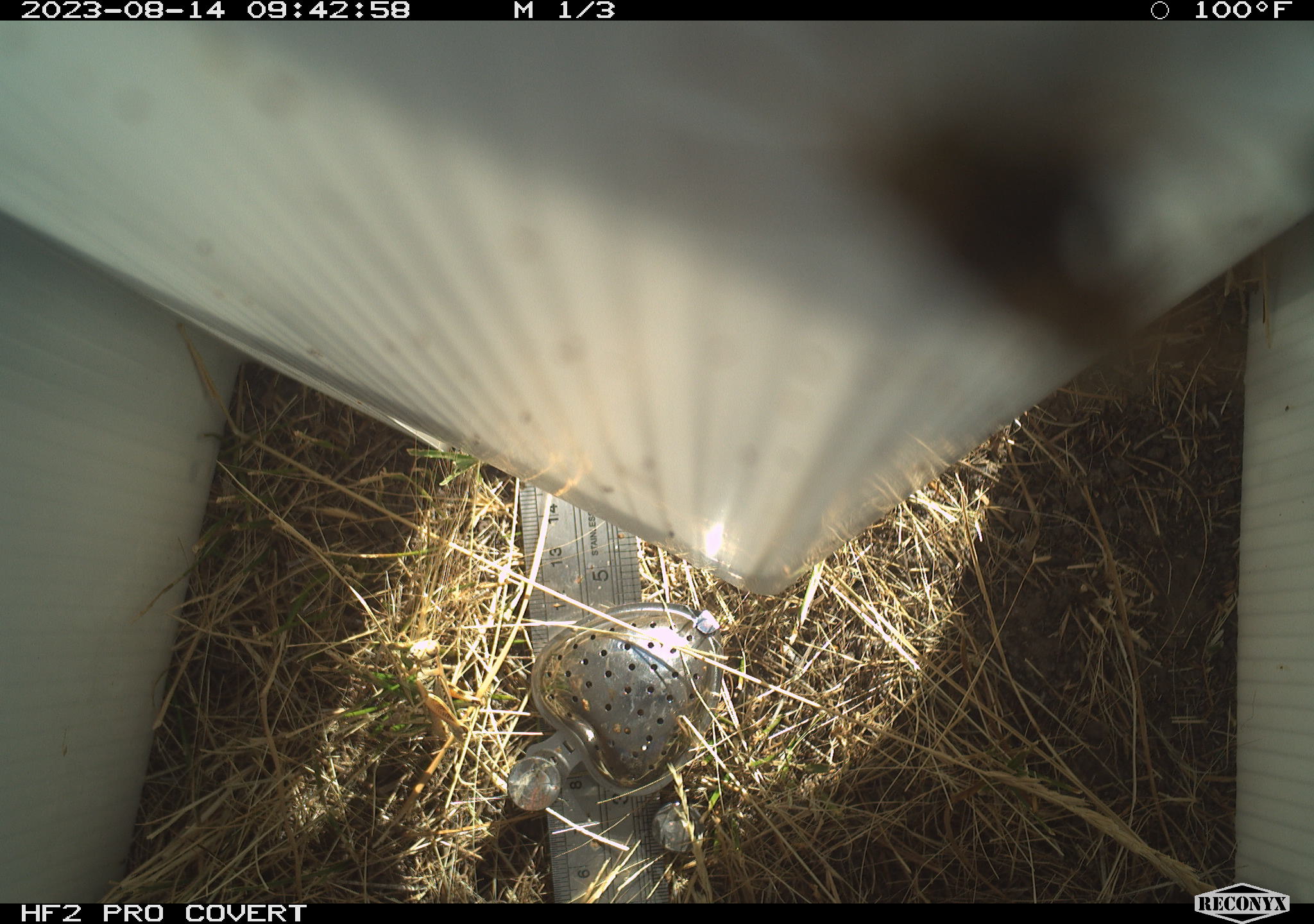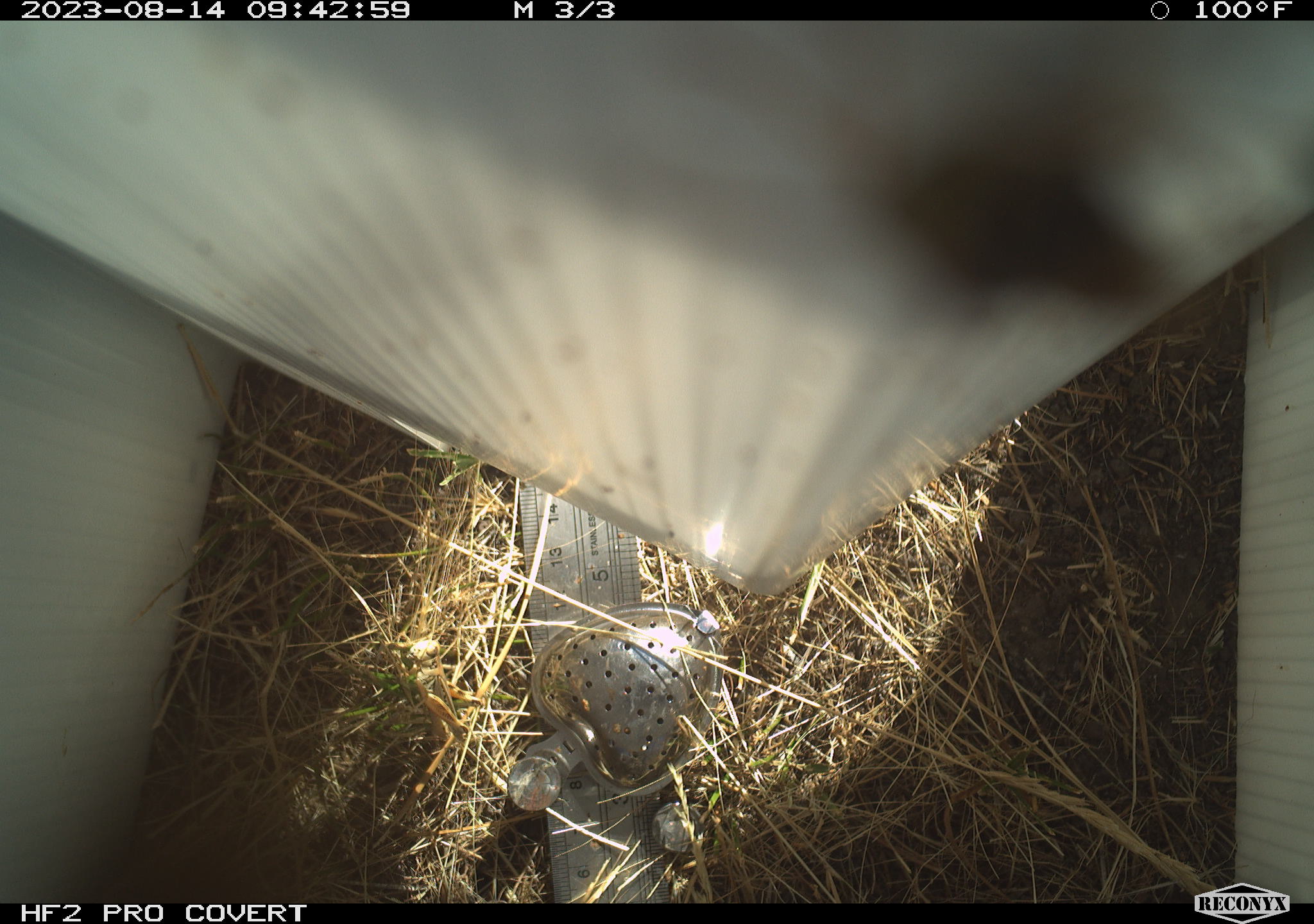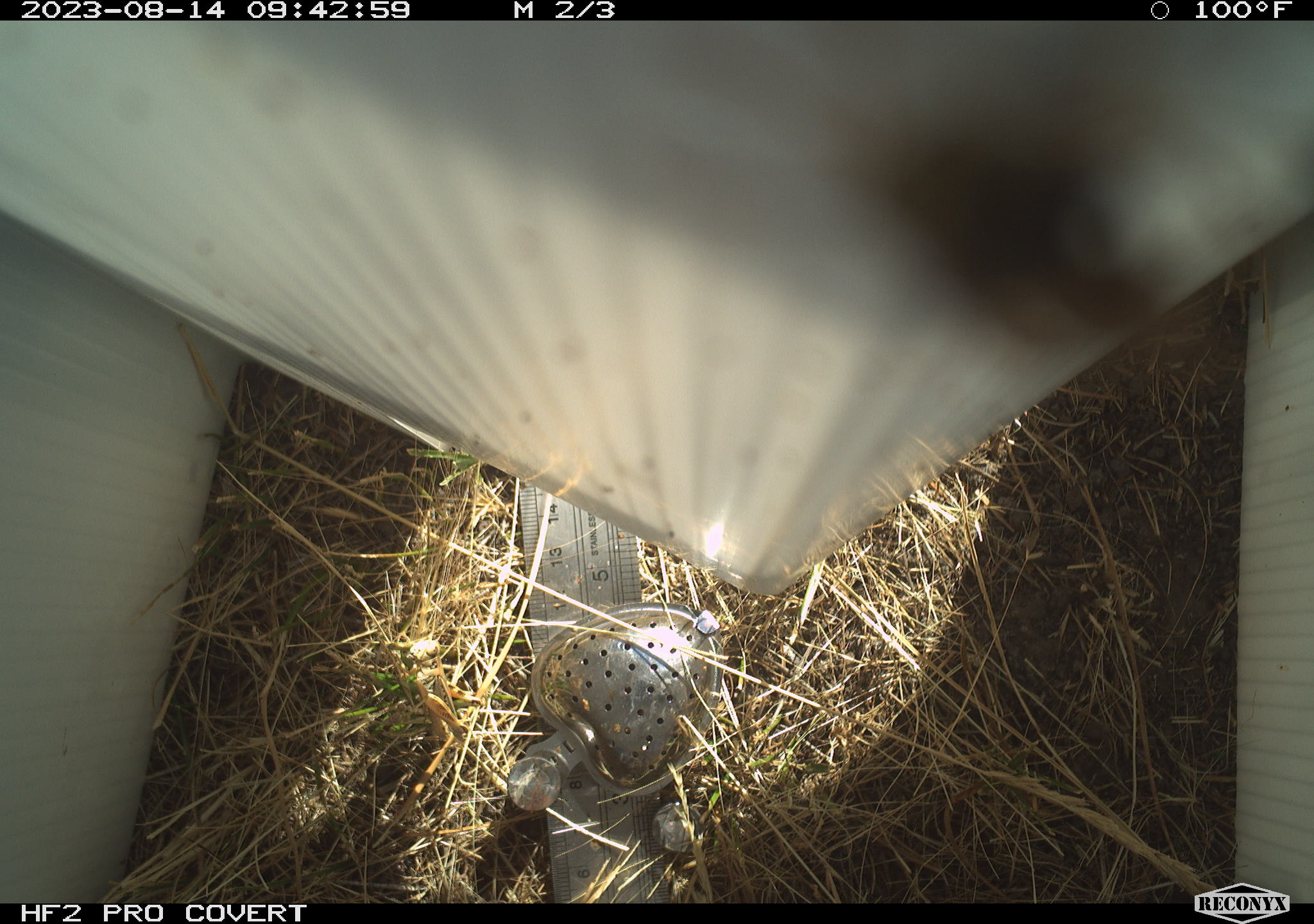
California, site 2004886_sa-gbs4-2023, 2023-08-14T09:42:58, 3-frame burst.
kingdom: Animalia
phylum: Arthropoda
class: Insecta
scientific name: Insecta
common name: insect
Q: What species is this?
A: Insect (Insecta).